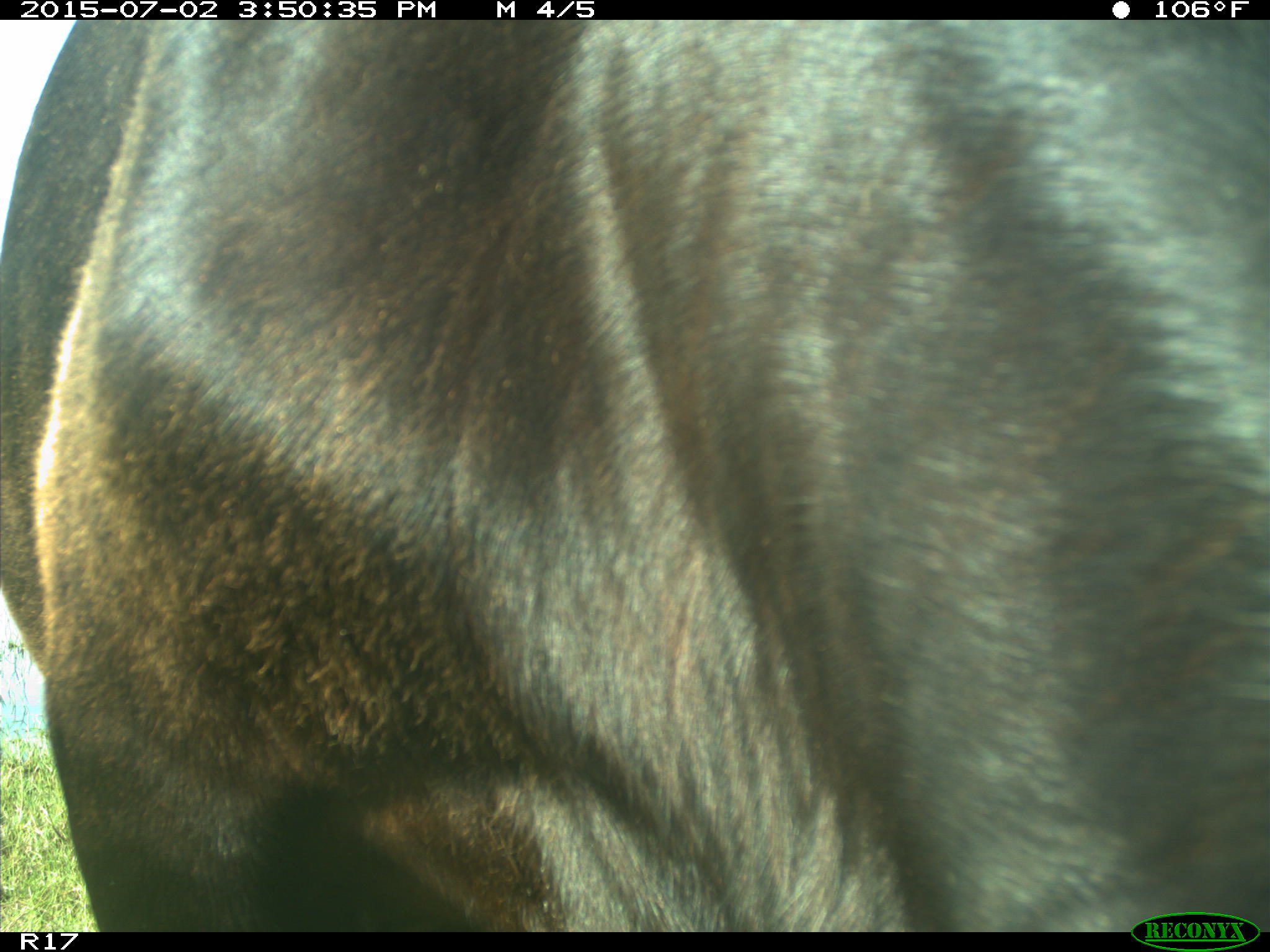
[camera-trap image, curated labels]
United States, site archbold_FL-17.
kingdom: Animalia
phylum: Chordata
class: Mammalia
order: Artiodactyla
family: Bovidae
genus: Bos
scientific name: Bos taurus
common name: domestic cow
Bos taurus (domestic cow).